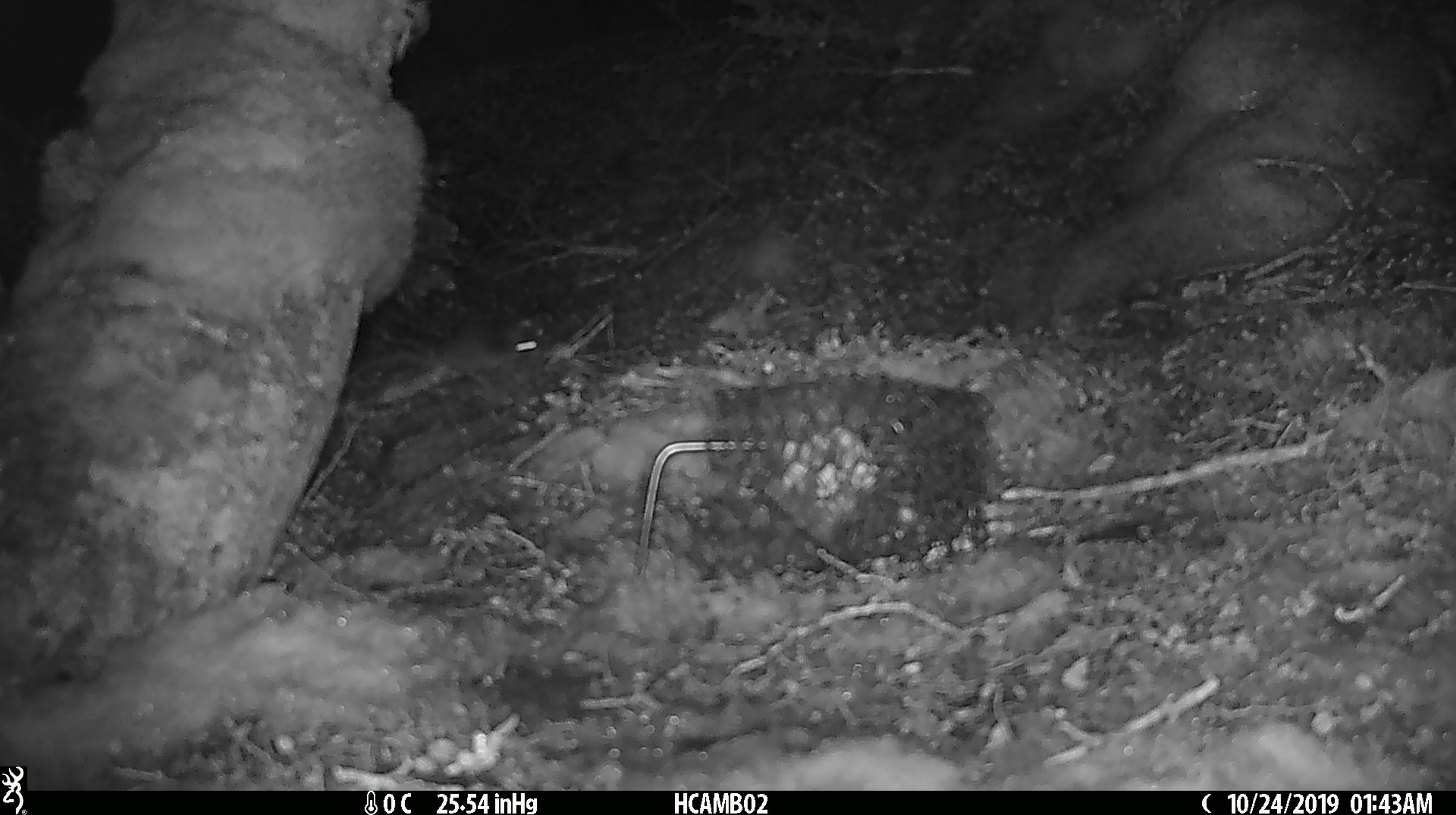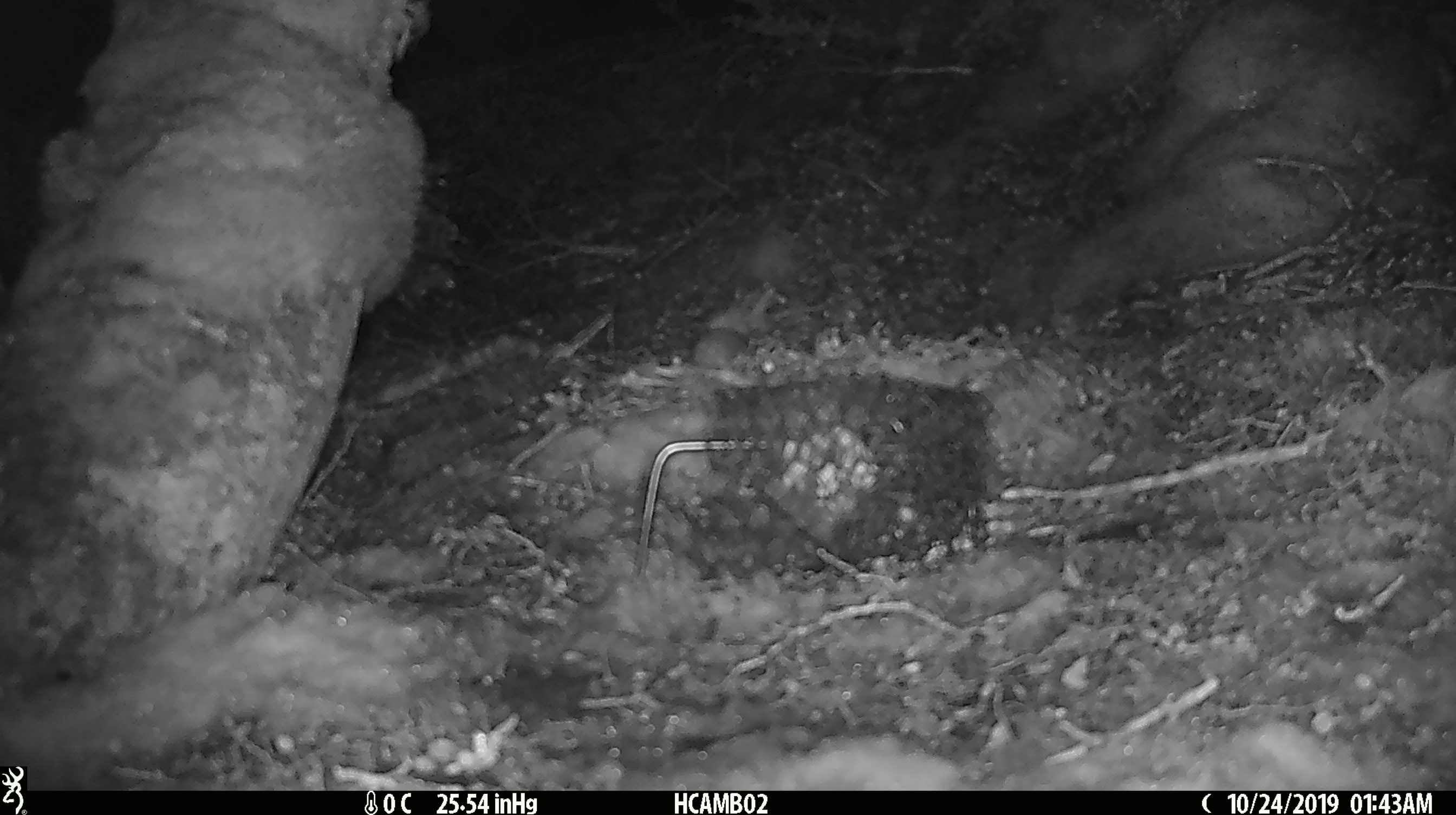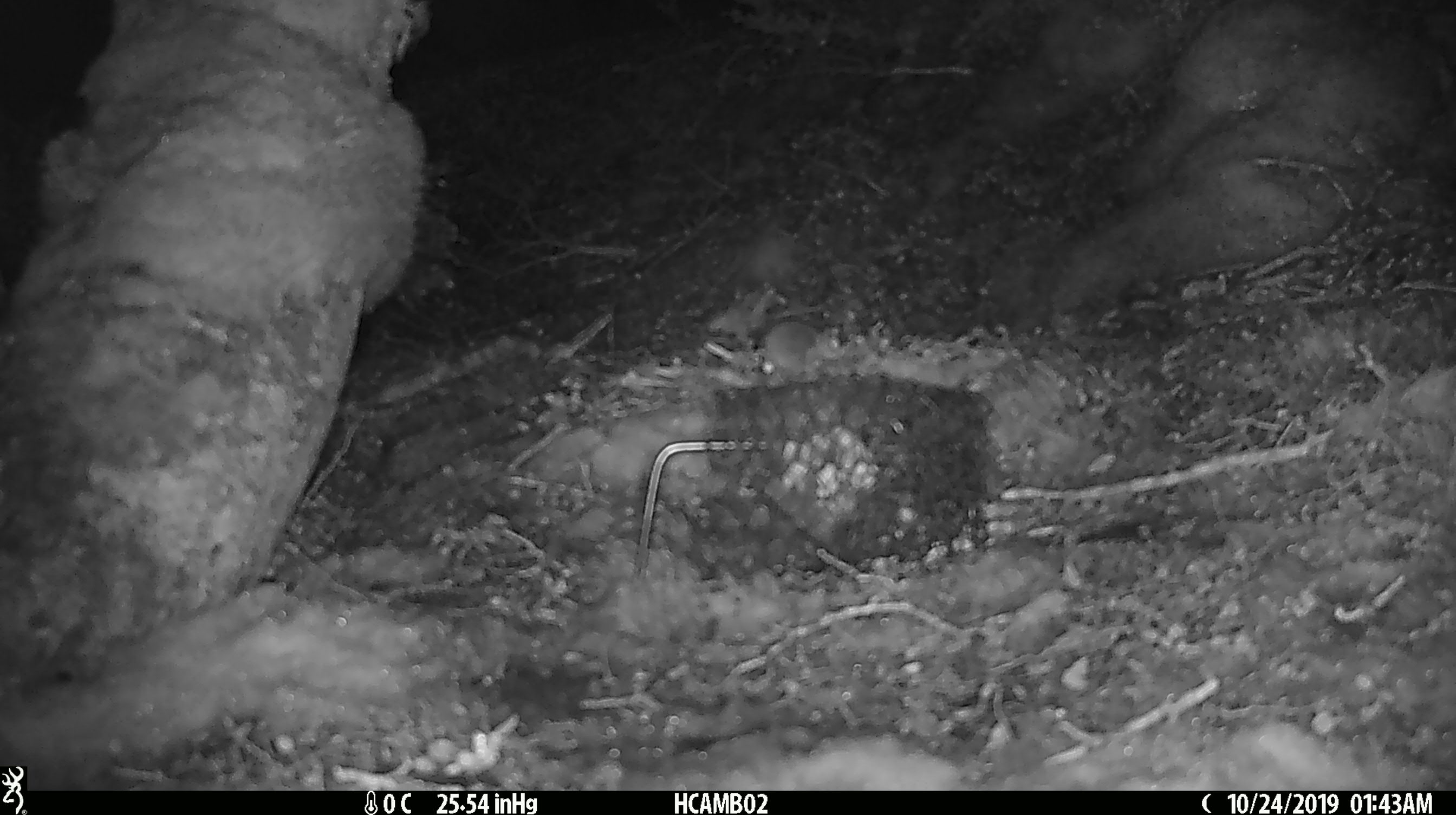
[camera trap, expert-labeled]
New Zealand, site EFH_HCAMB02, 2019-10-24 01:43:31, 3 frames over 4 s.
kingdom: Animalia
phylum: Chordata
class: Mammalia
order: Rodentia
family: Muridae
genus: Mus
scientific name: Mus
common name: mouse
Mouse (Mus).